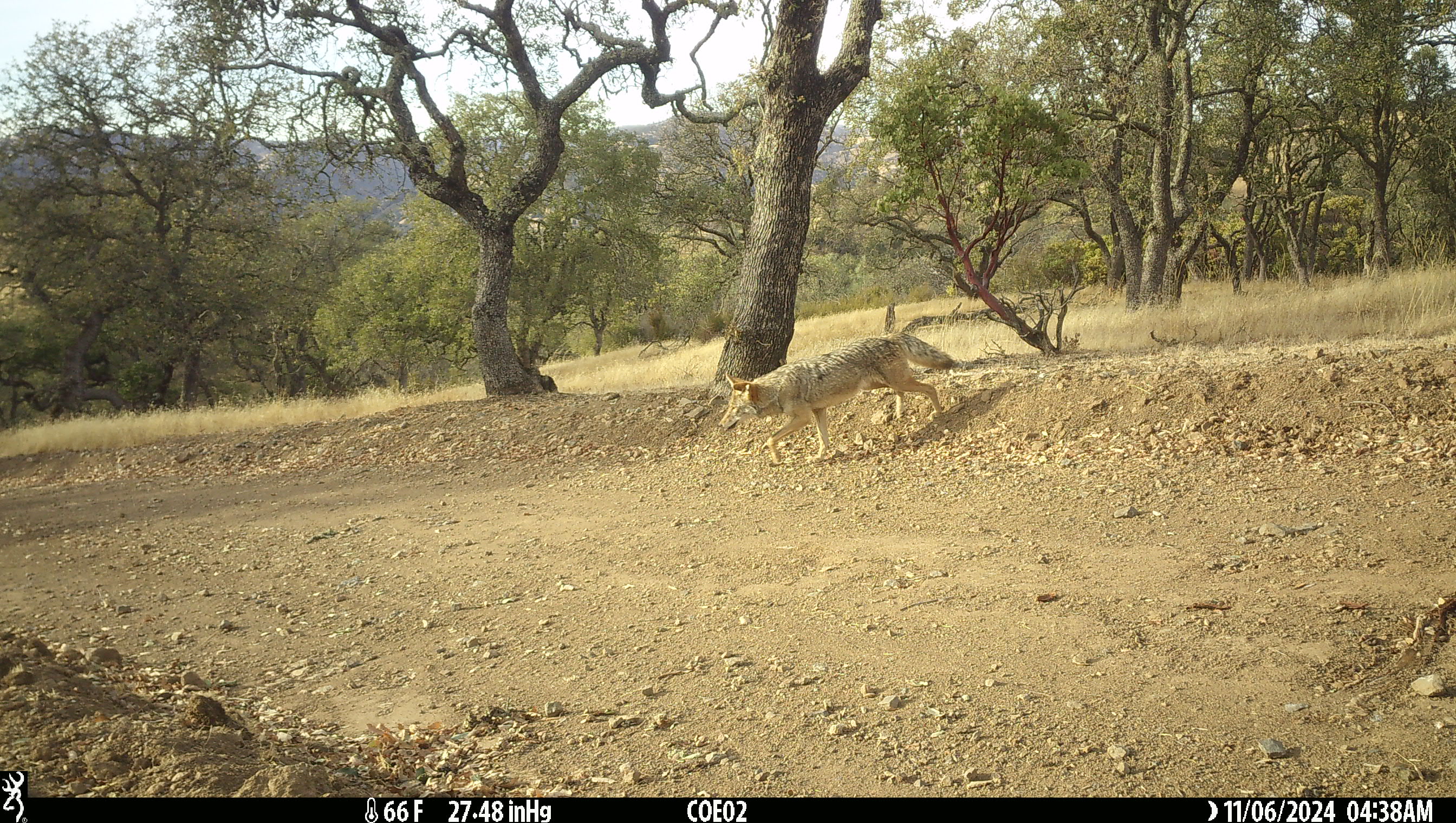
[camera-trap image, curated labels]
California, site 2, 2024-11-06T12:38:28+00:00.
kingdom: Animalia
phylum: Chordata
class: Mammalia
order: Carnivora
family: Canidae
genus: Canis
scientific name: Canis latrans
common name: coyote